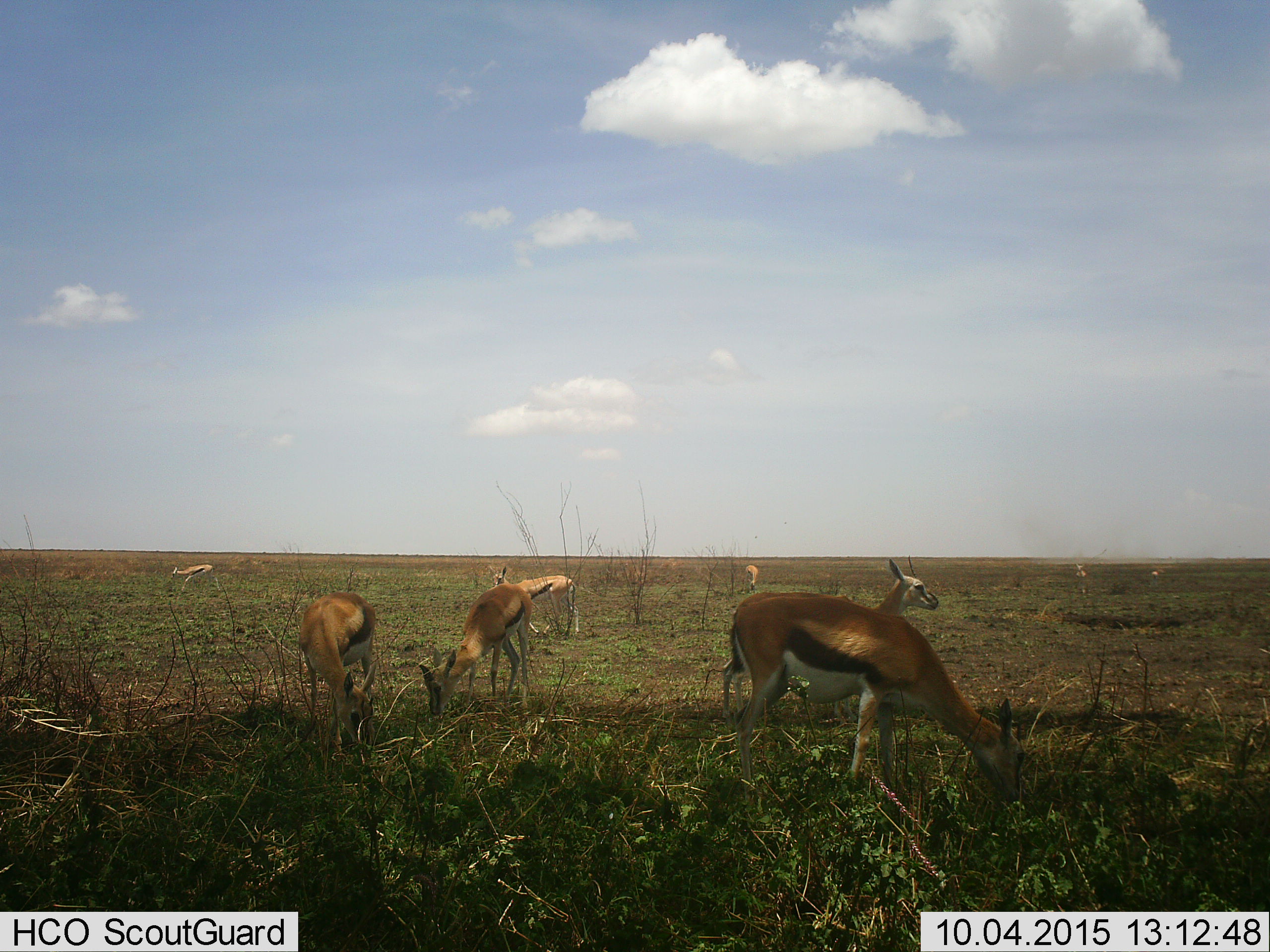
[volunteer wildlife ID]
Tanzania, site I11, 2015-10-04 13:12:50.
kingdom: Animalia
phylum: Chordata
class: Mammalia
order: Artiodactyla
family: Bovidae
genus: Eudorcas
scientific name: Eudorcas thomsonii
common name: thomson's gazelle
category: gazellethomsons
Gazellethomsons (thomson's gazelle) (Eudorcas thomsonii), count 9. Behavior (volunteer vote fractions): standing 80%, resting 0%, moving 40%, interacting 0%. Young present (vote fraction): 10%. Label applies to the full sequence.